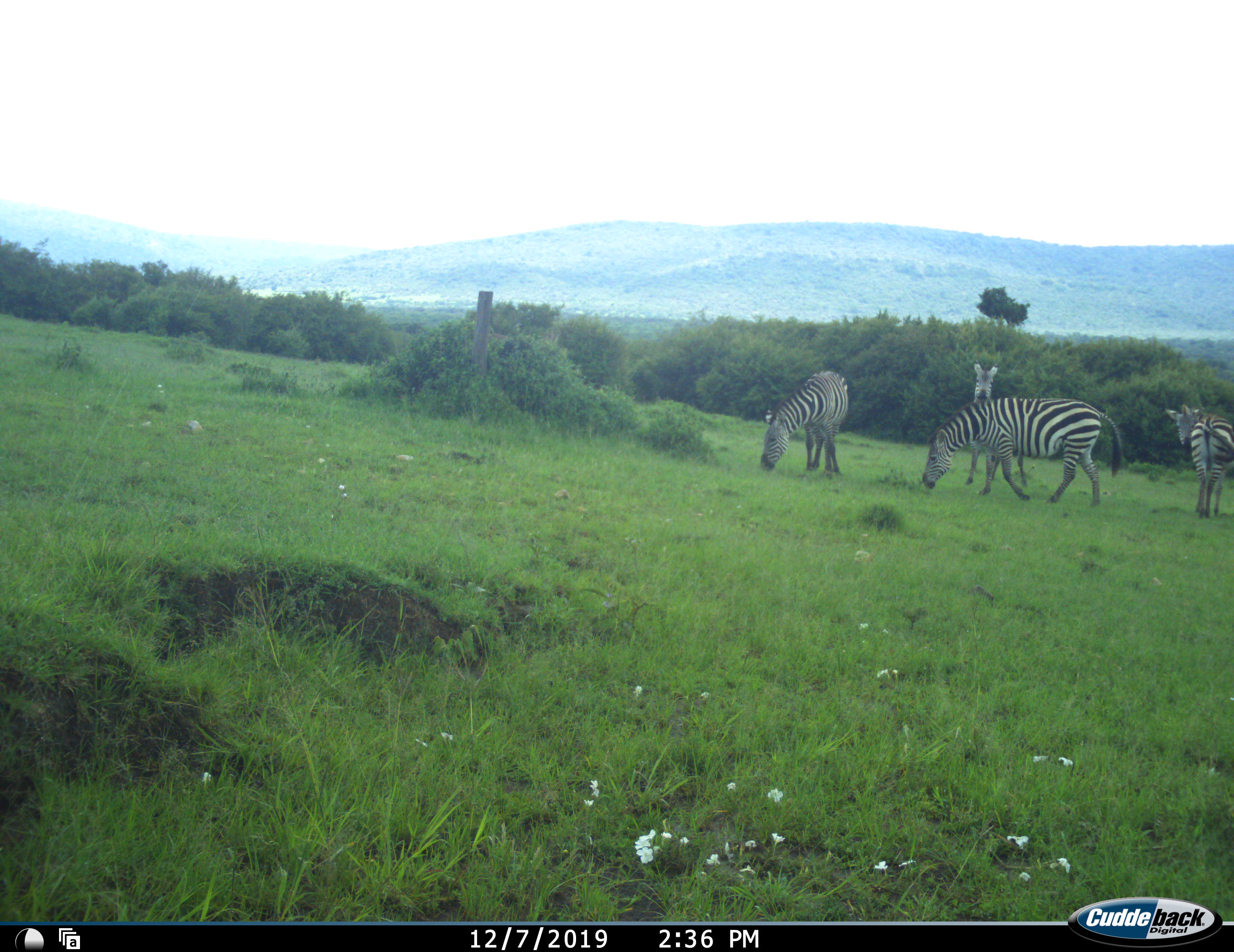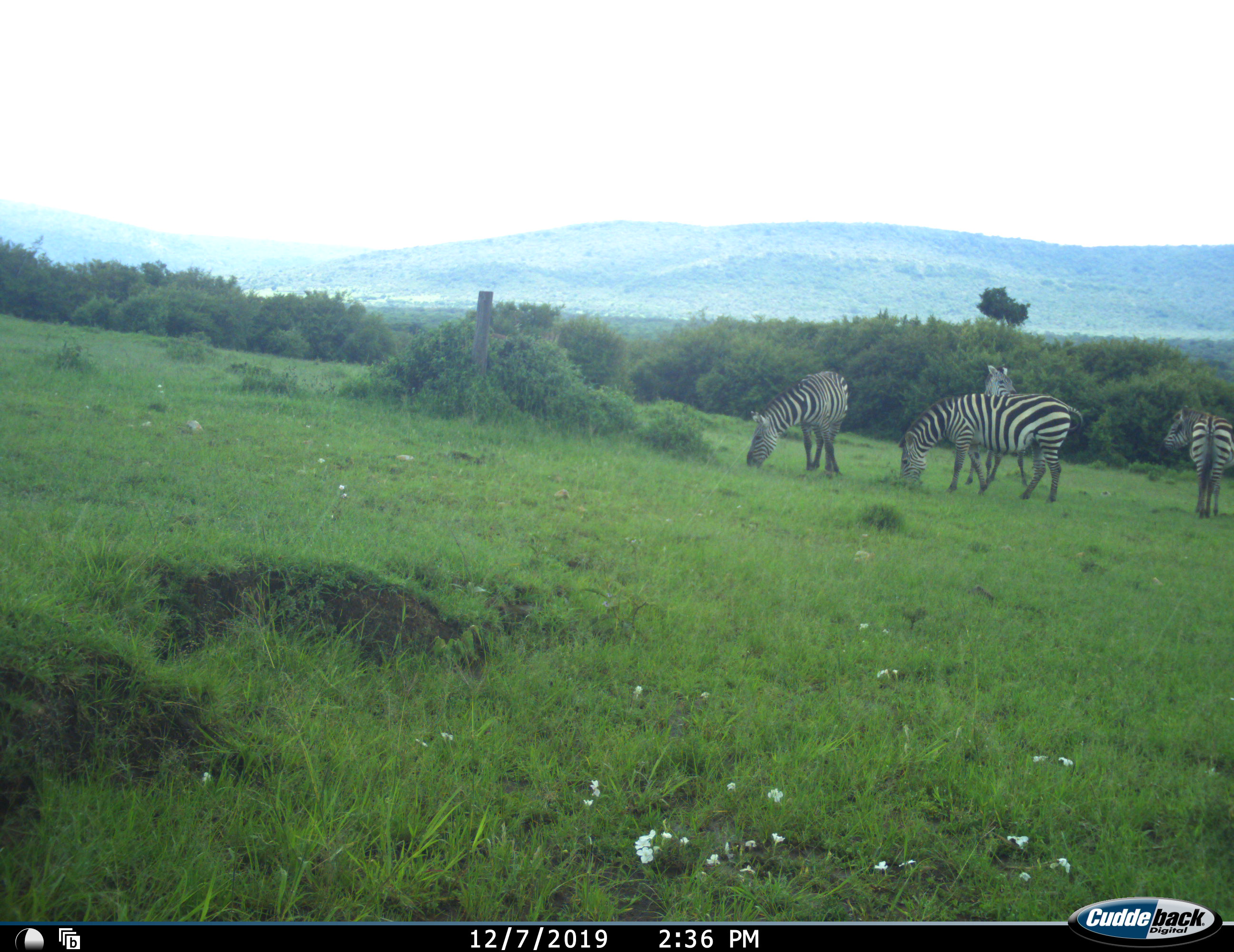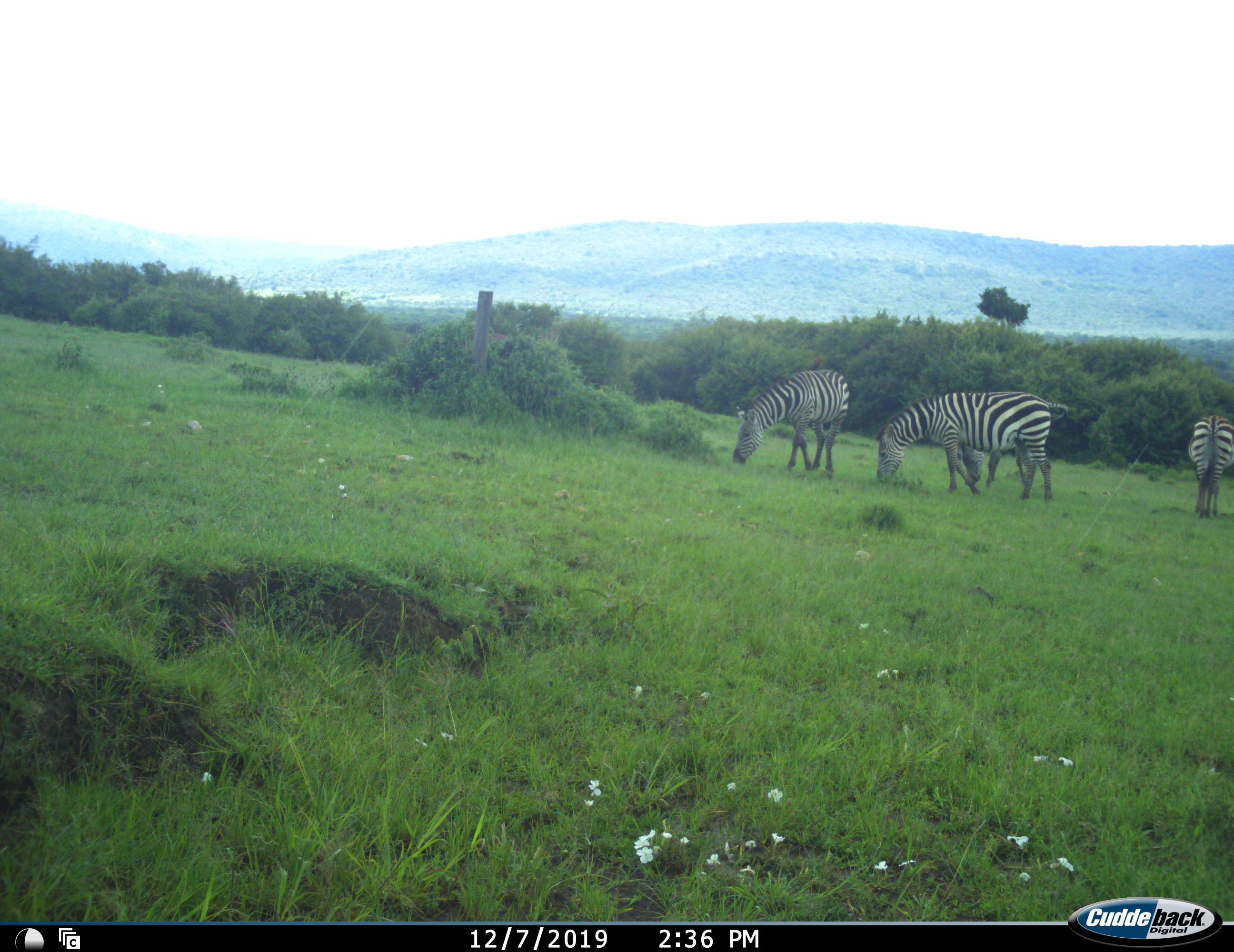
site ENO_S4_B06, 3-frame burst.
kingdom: Animalia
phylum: Chordata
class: Mammalia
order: Perissodactyla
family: Equidae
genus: Equus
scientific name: Equus quagga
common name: plains zebra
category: zebraplains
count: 4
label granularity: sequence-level